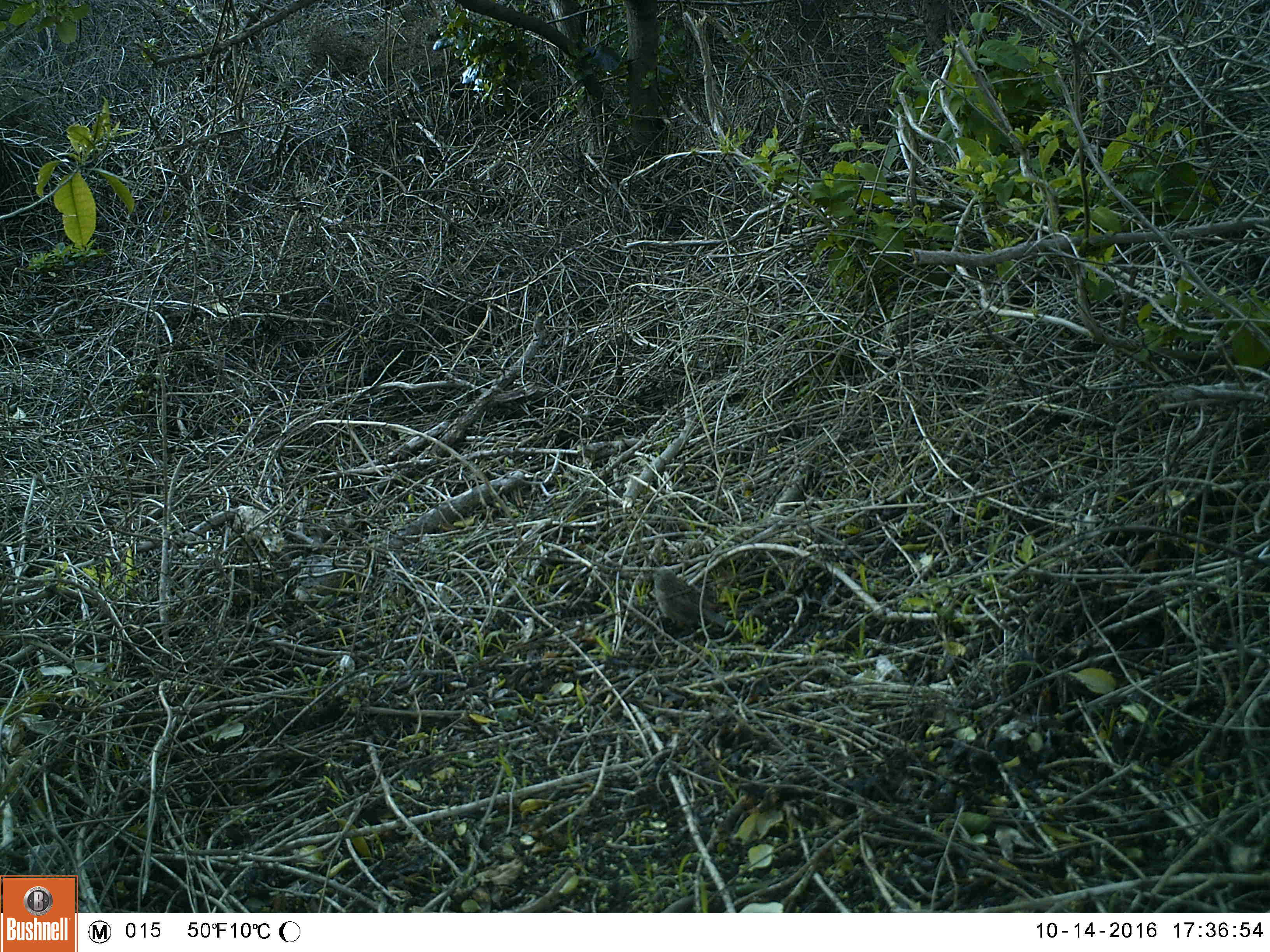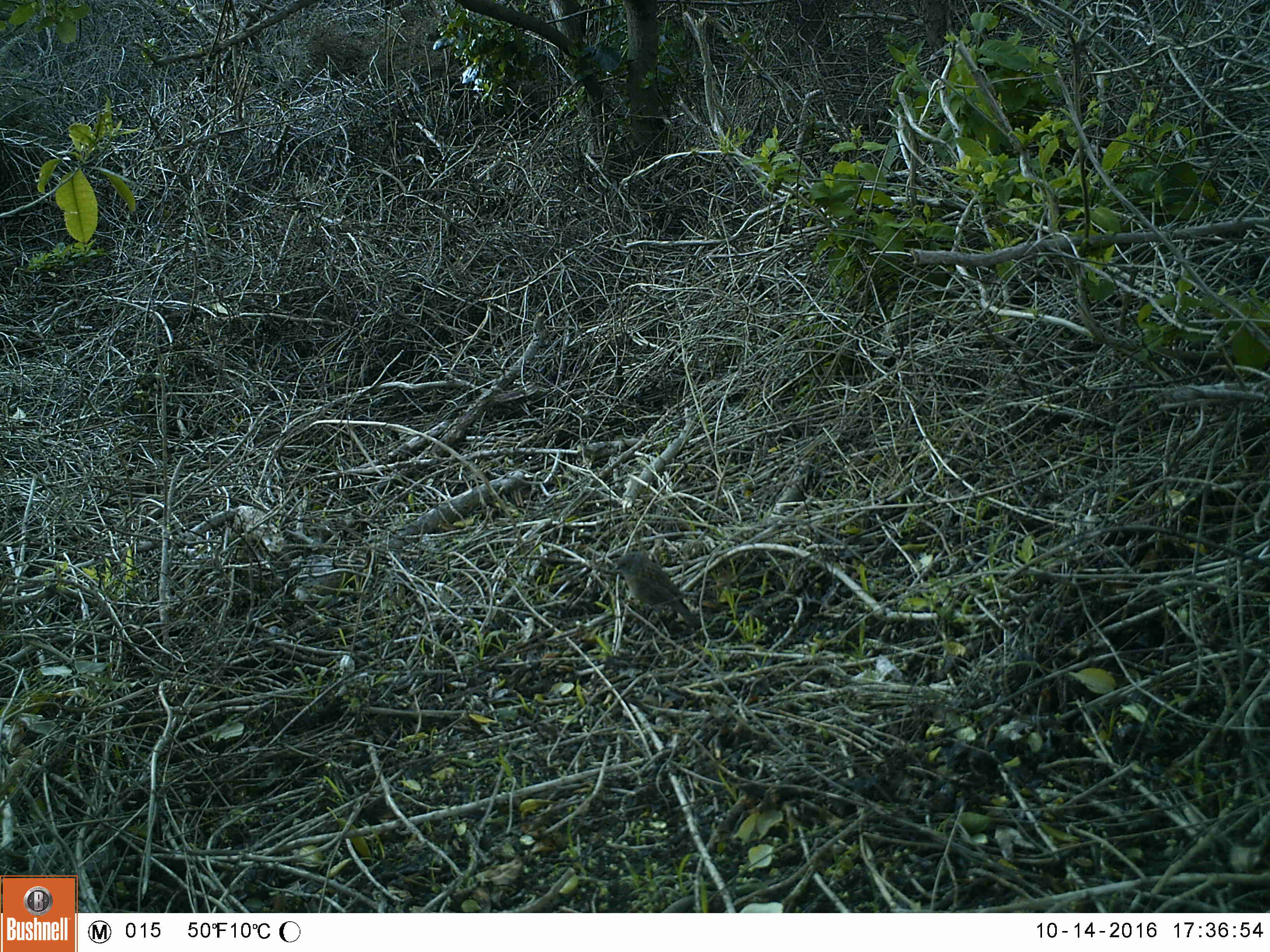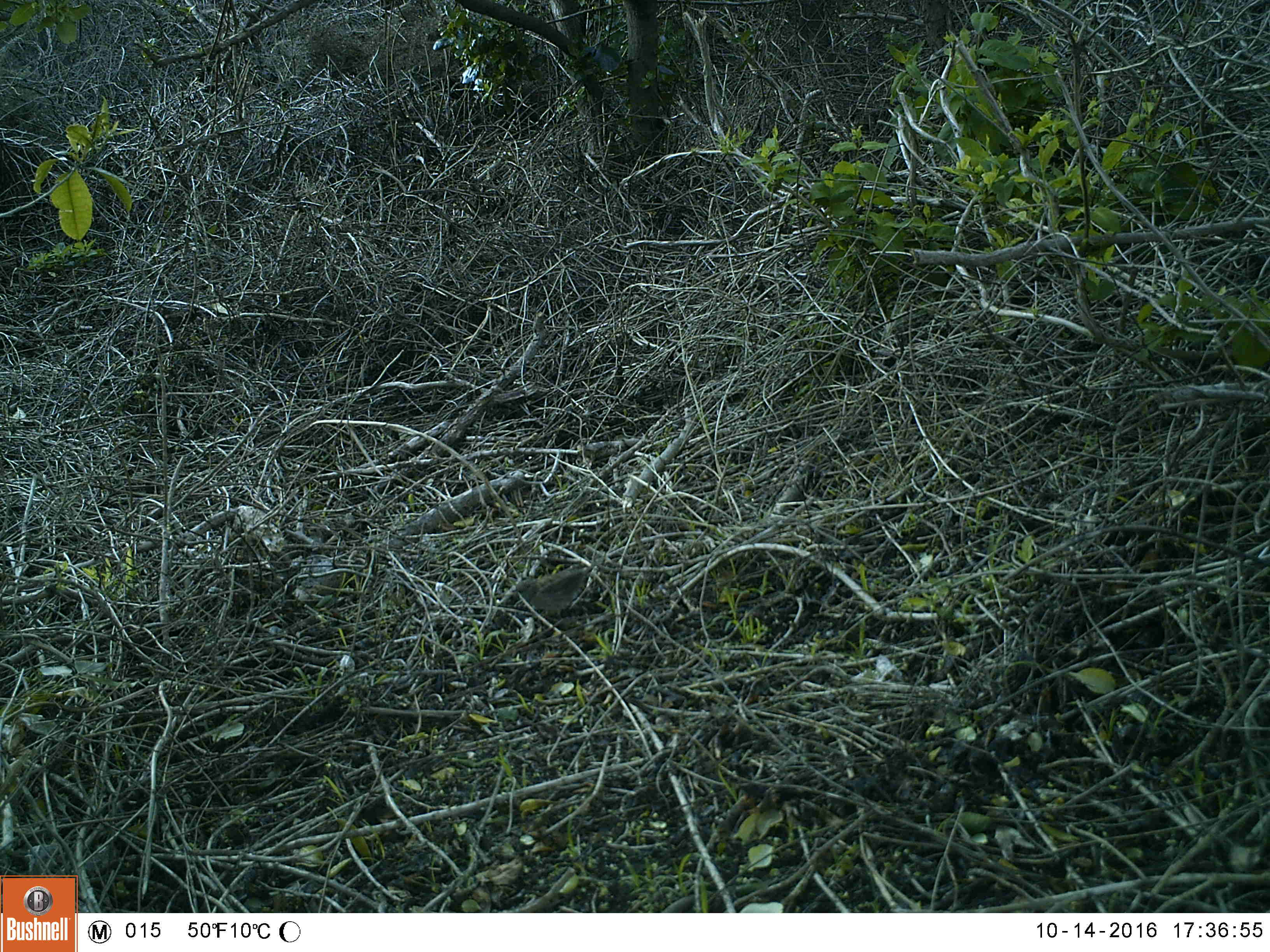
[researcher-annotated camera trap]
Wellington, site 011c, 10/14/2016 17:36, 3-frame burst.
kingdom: Animalia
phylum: Chordata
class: Aves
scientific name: Aves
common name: bird